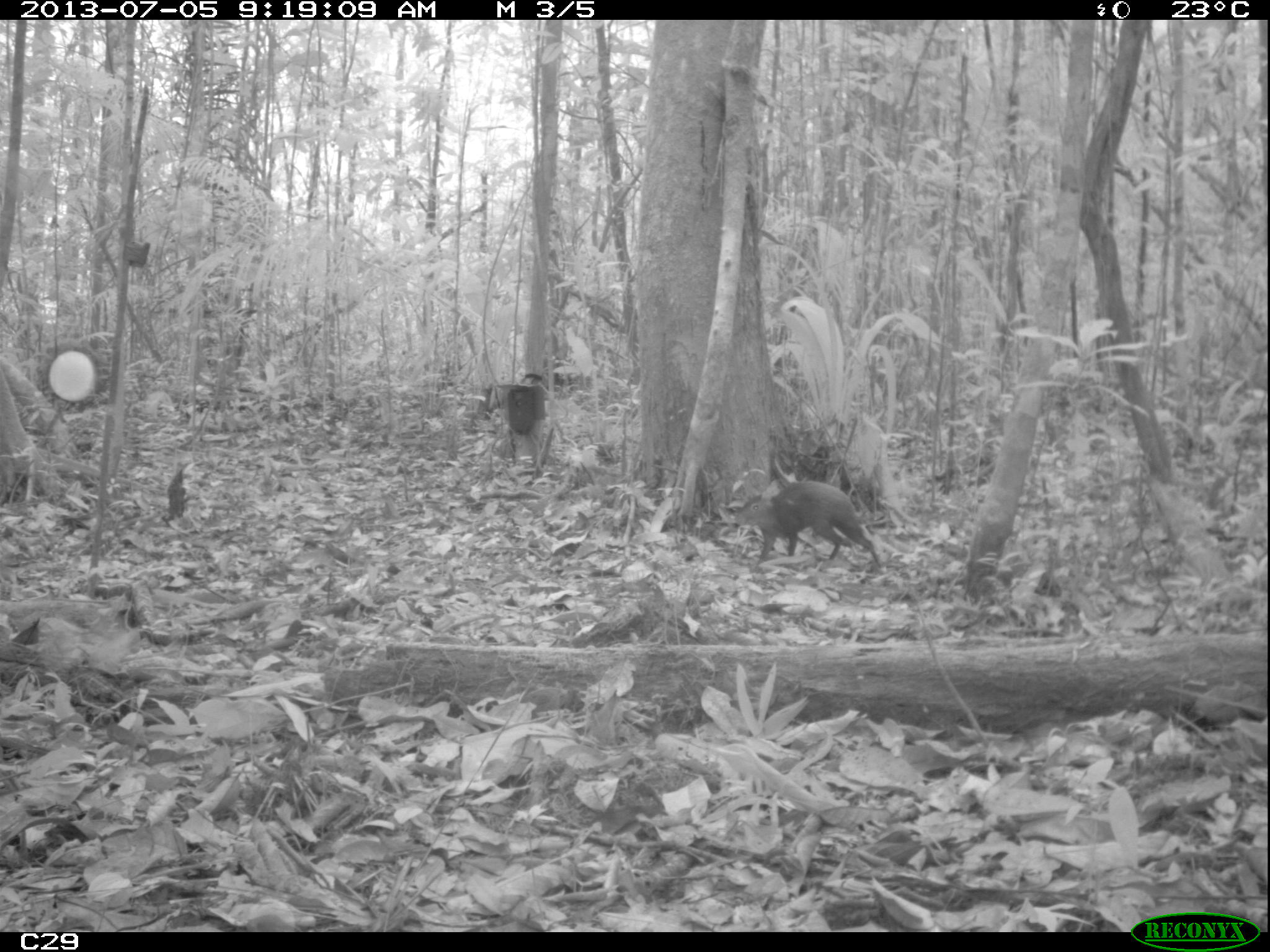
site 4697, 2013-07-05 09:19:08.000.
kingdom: Animalia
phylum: Chordata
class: Mammalia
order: Rodentia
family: Dasyproctidae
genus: Dasyprocta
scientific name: Dasyprocta leporina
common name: red-rumped agouti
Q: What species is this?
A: Dasyprocta leporina (red-rumped agouti).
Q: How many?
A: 1.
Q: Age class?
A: Adult.